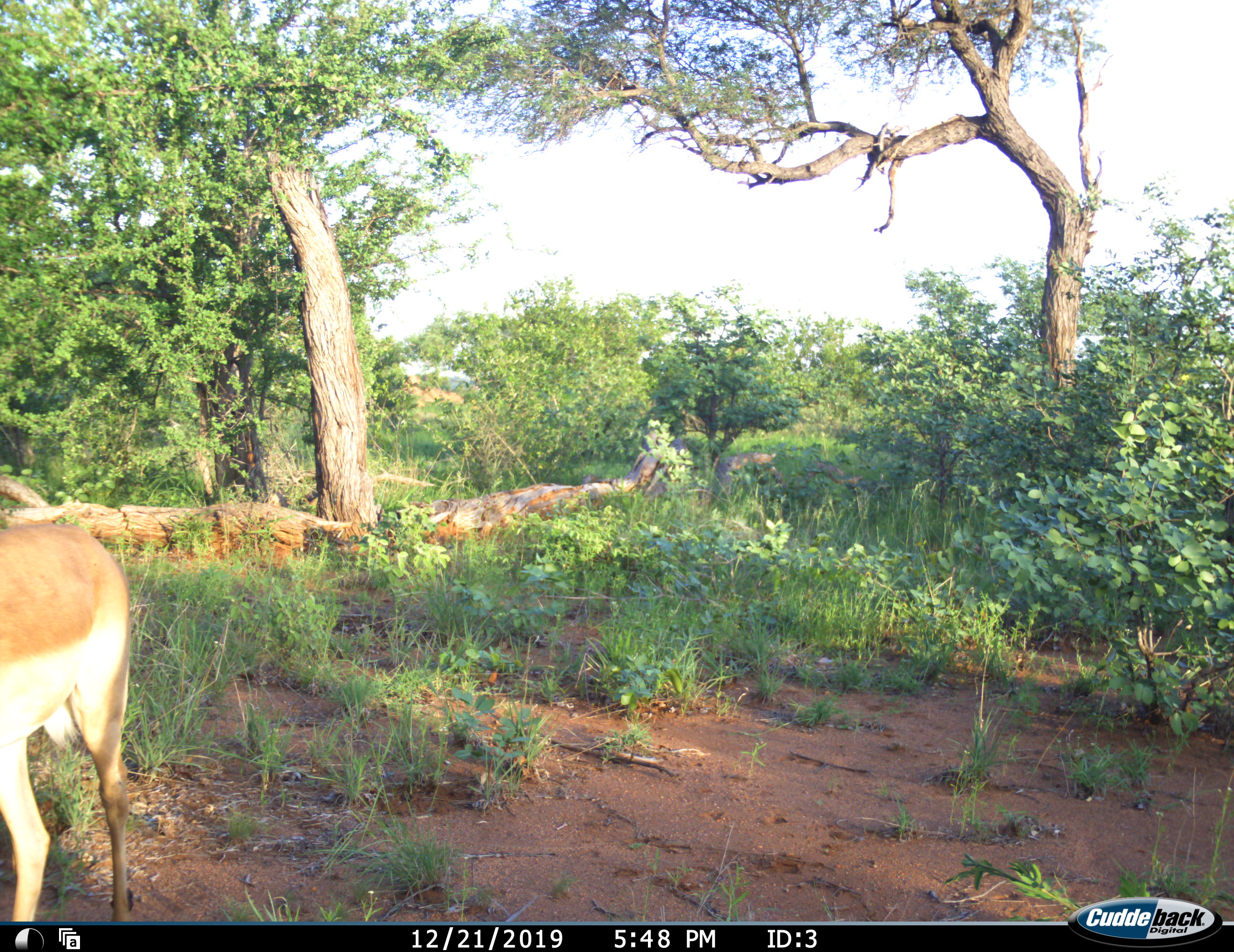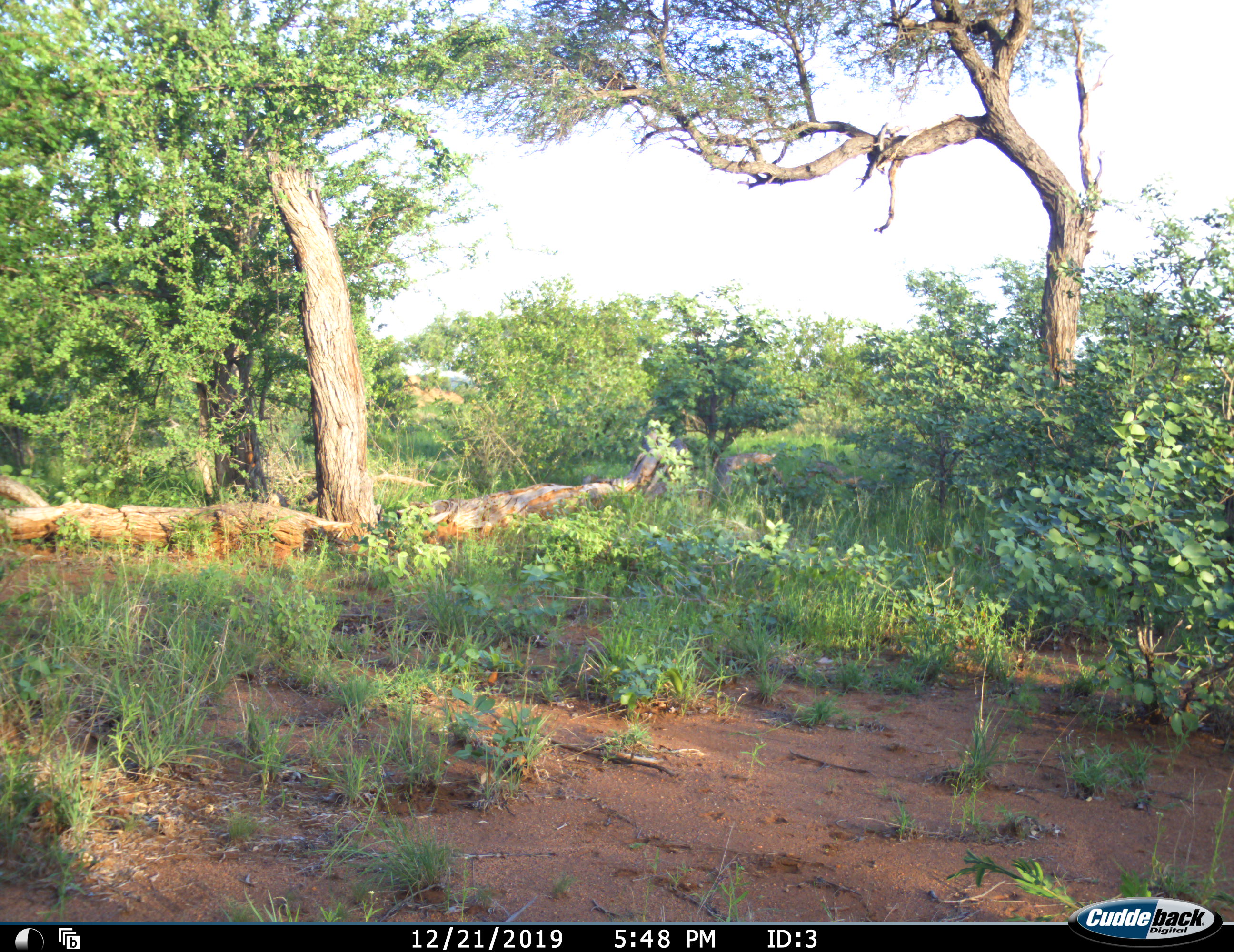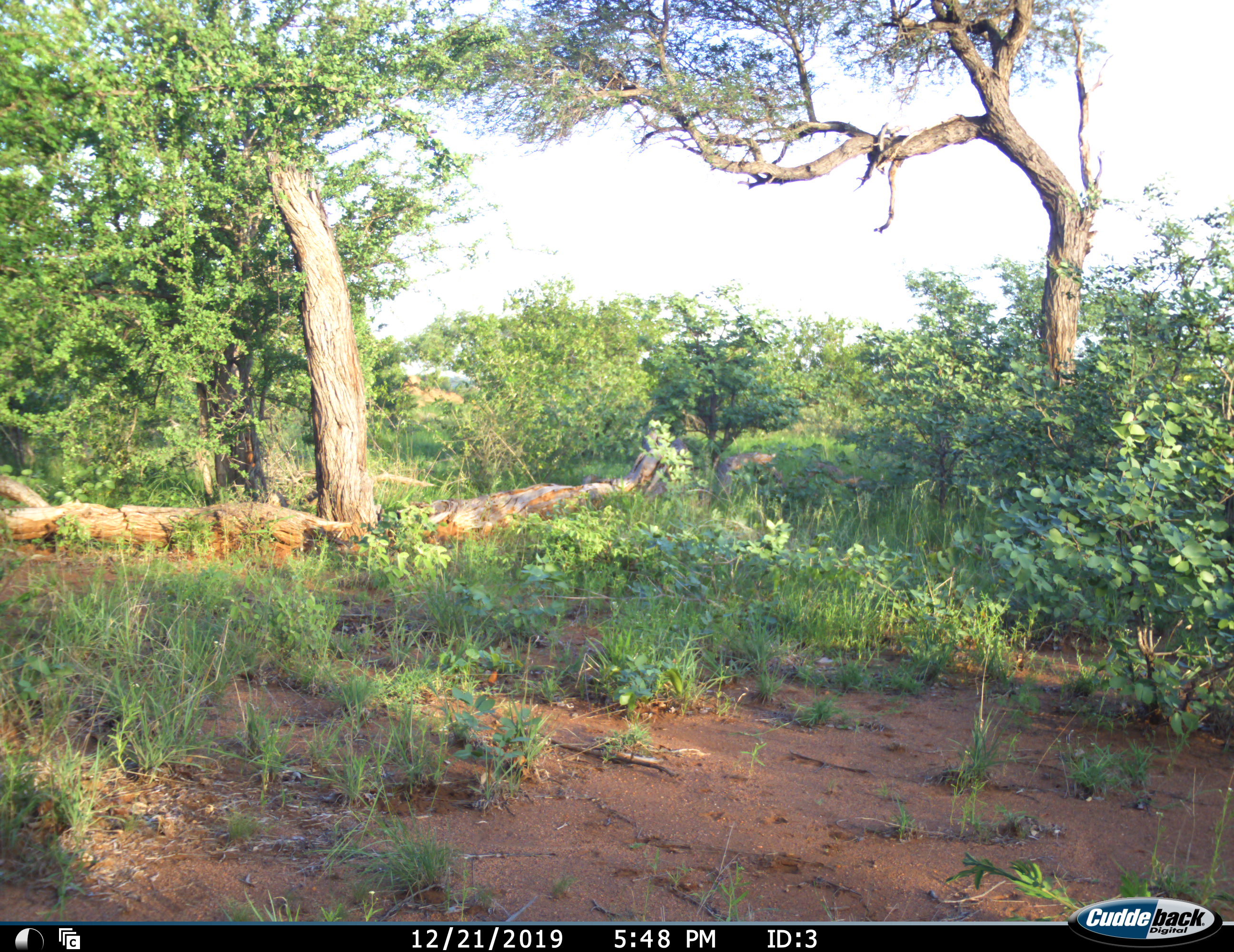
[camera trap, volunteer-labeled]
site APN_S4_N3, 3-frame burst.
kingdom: Animalia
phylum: Chordata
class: Mammalia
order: Artiodactyla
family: Bovidae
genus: Aepyceros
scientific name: Aepyceros melampus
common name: impala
Impala (Aepyceros melampus), count 1. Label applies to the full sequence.